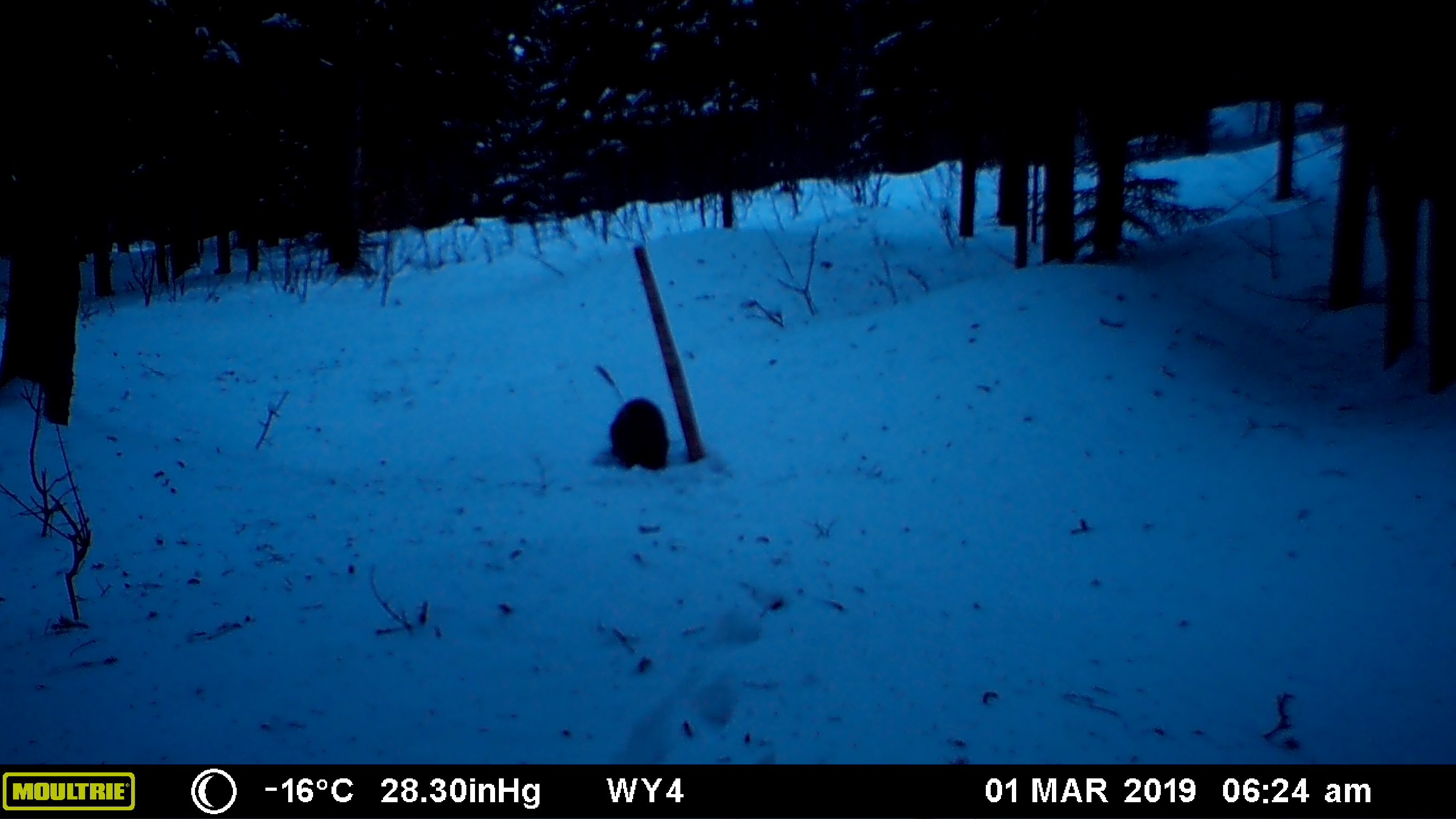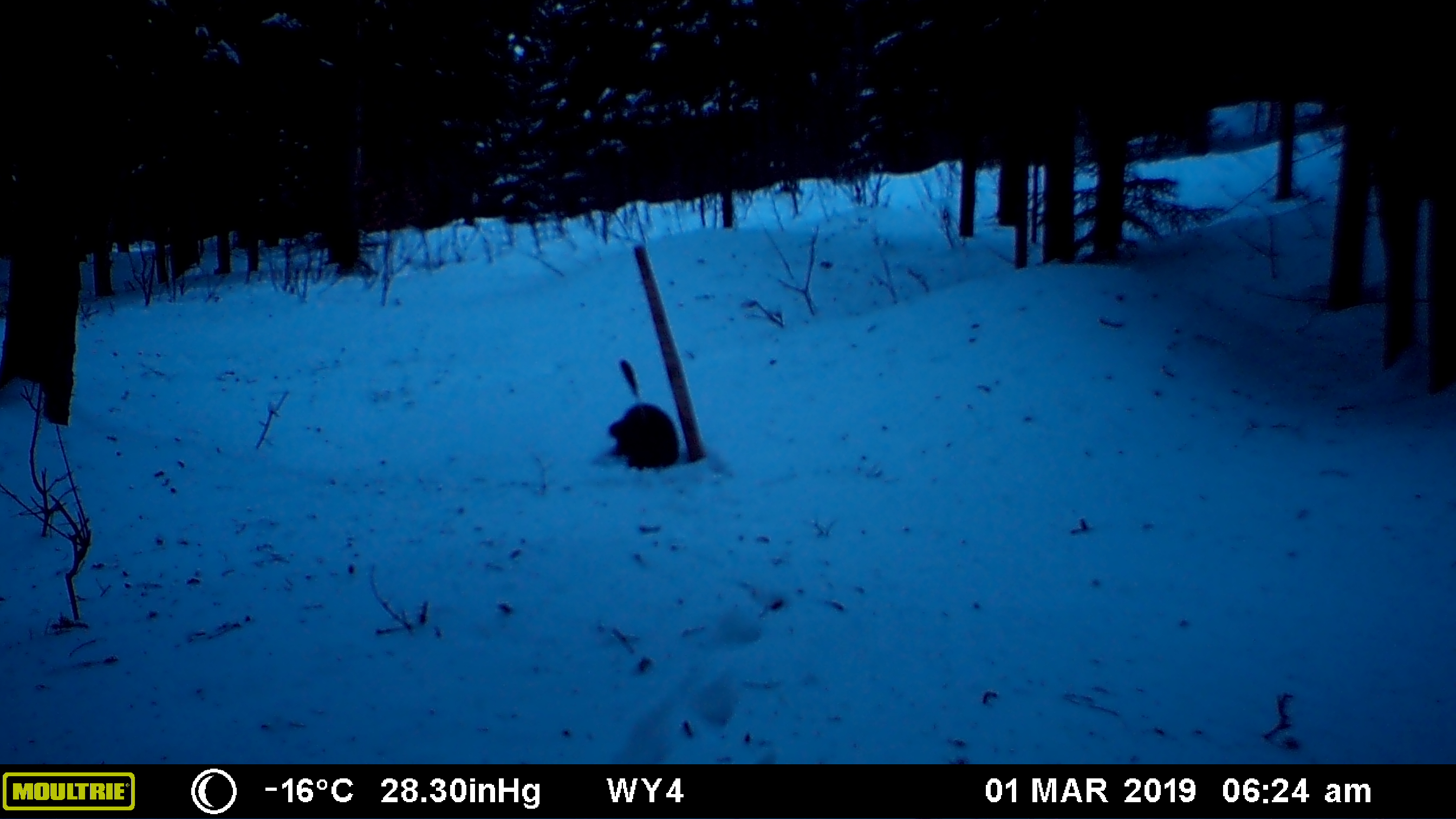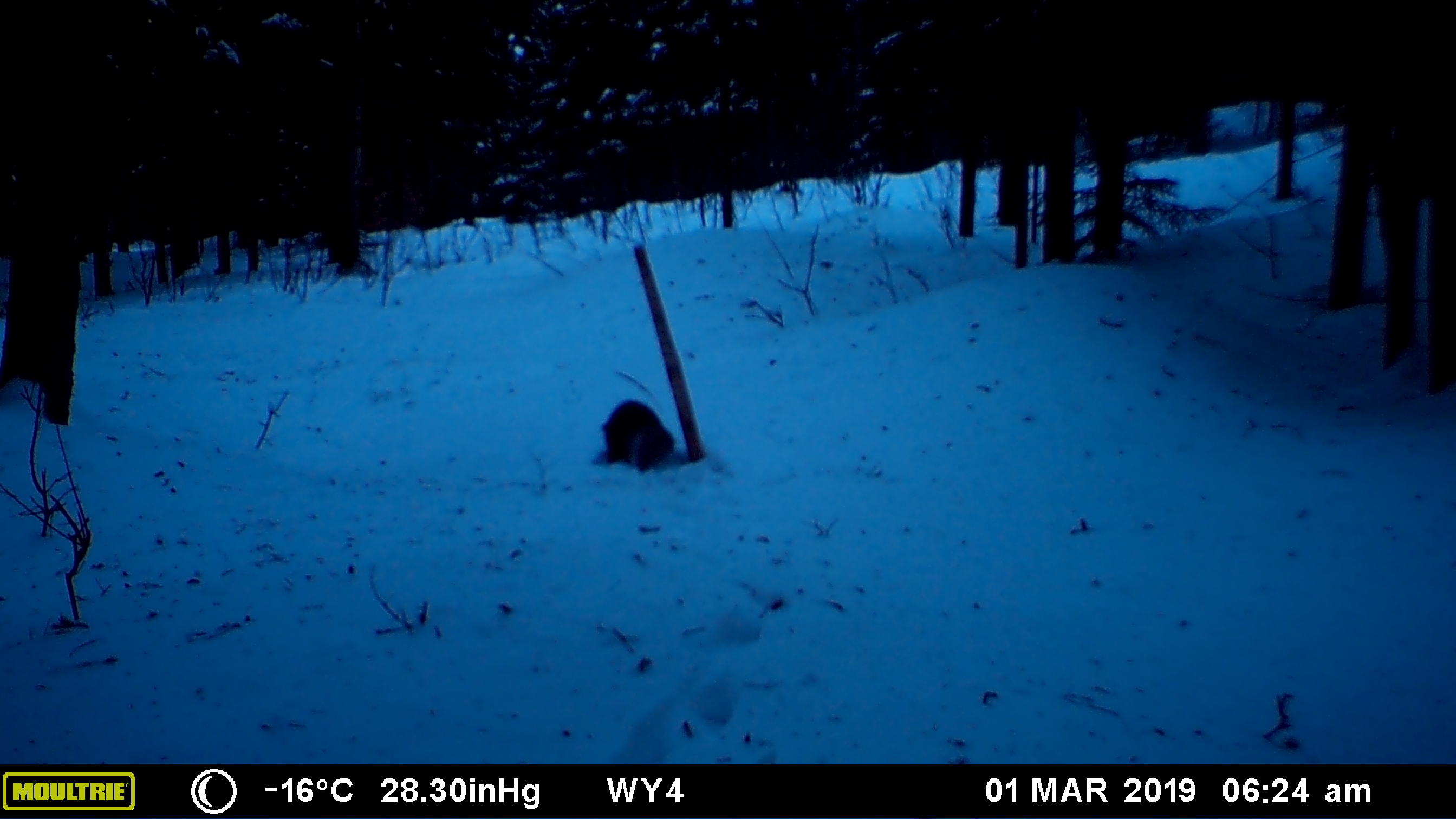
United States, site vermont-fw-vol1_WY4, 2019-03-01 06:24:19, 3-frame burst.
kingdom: Animalia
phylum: Chordata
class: Mammalia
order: Carnivora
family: Mustelidae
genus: Pekania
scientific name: Pekania pennanti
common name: fisher